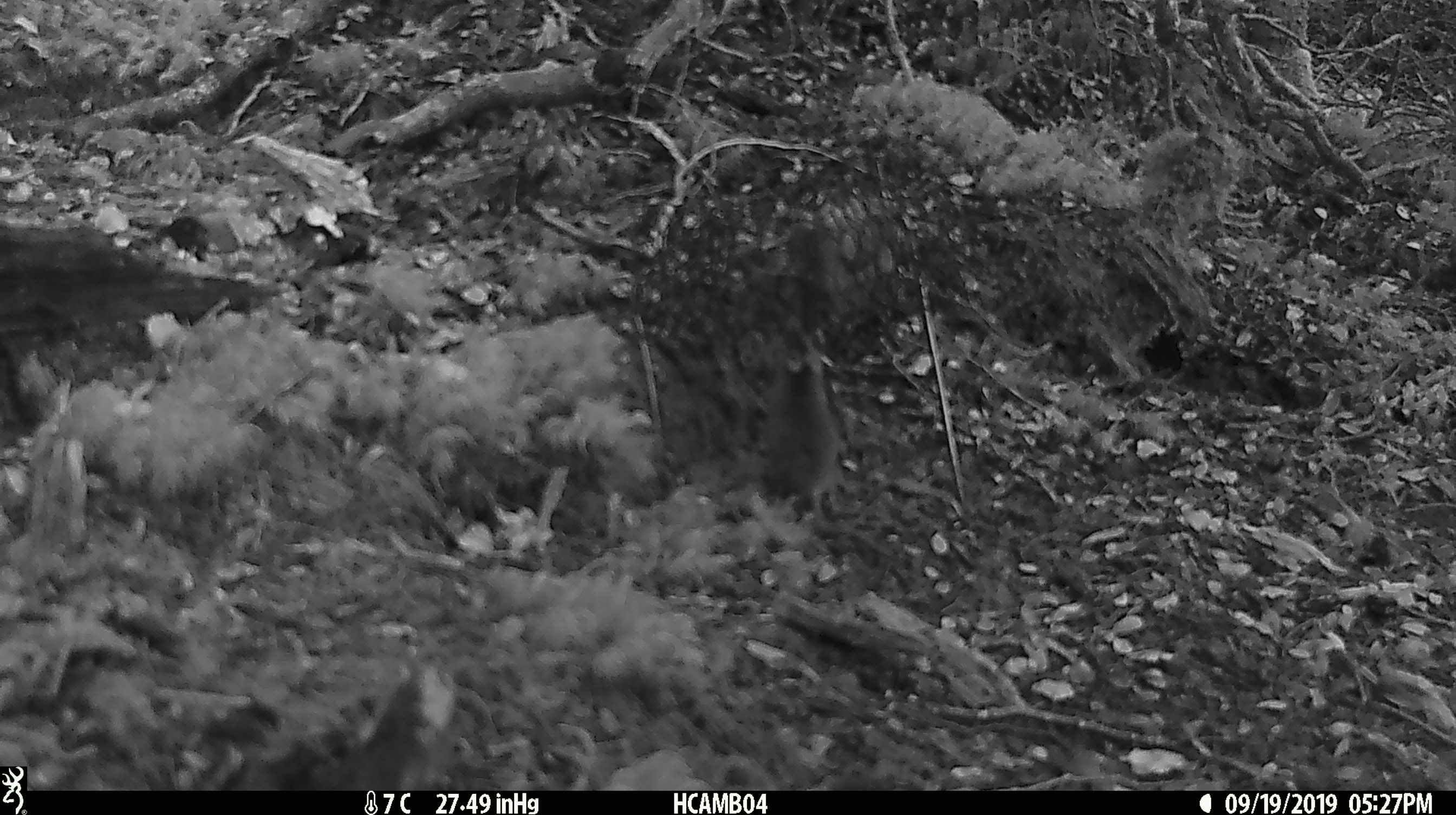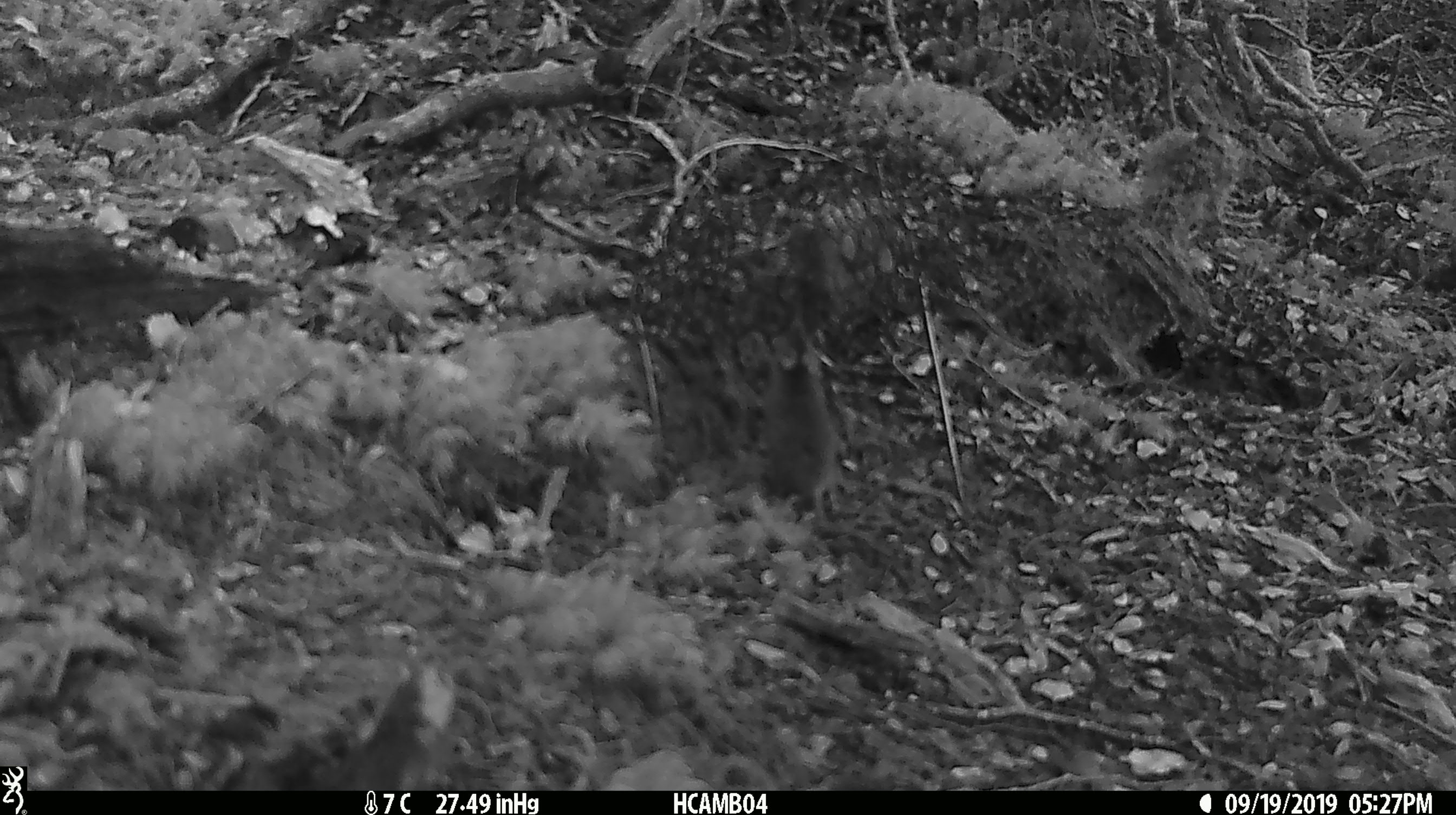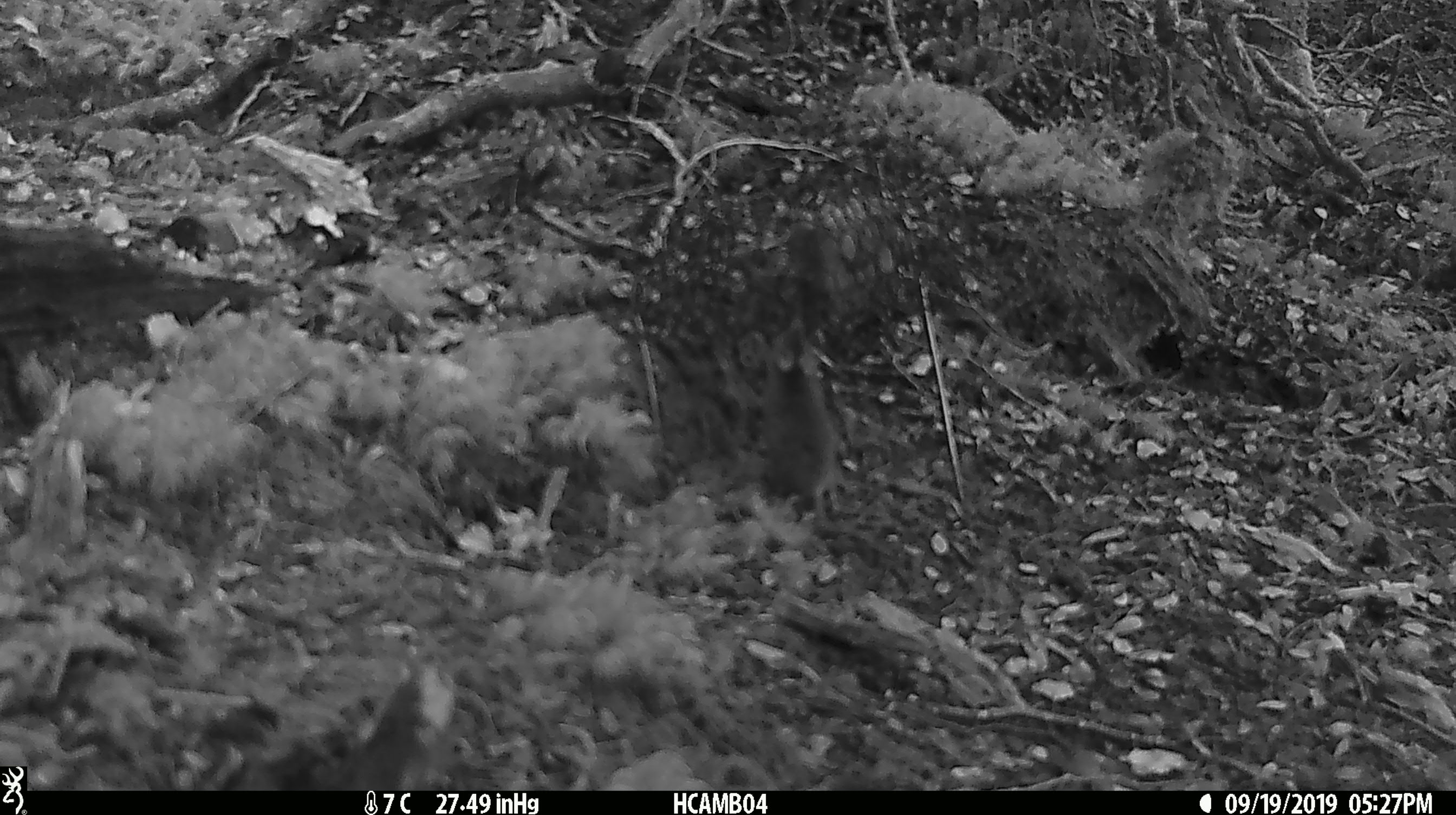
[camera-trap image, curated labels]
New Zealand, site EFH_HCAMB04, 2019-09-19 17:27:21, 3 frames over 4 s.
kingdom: Animalia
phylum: Chordata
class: Mammalia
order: Rodentia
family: Muridae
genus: Mus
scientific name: Mus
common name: mouse